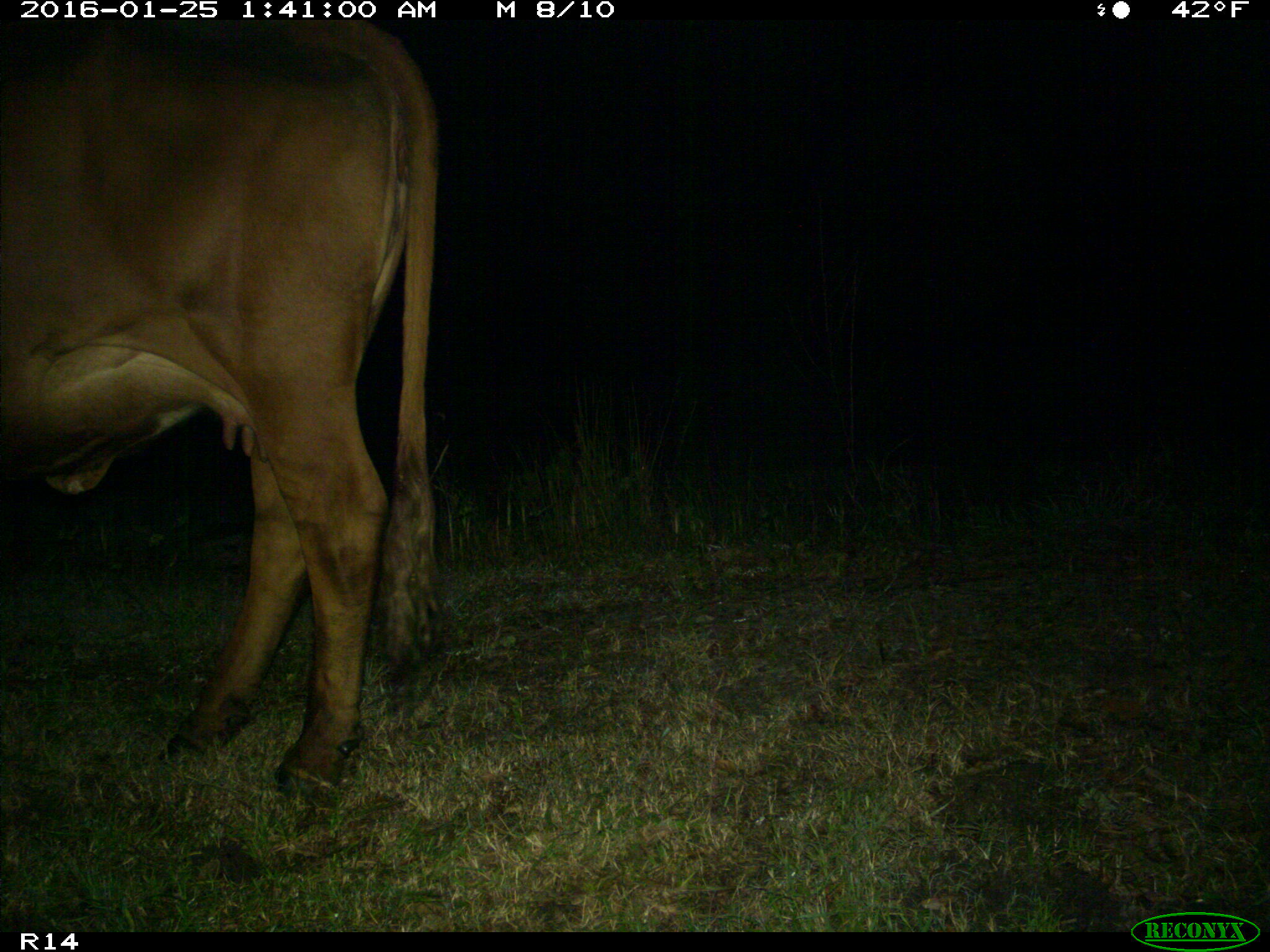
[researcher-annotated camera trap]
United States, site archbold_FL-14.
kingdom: Animalia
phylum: Chordata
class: Mammalia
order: Artiodactyla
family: Bovidae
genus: Bos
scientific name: Bos taurus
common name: domestic cow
Bos taurus (domestic cow).